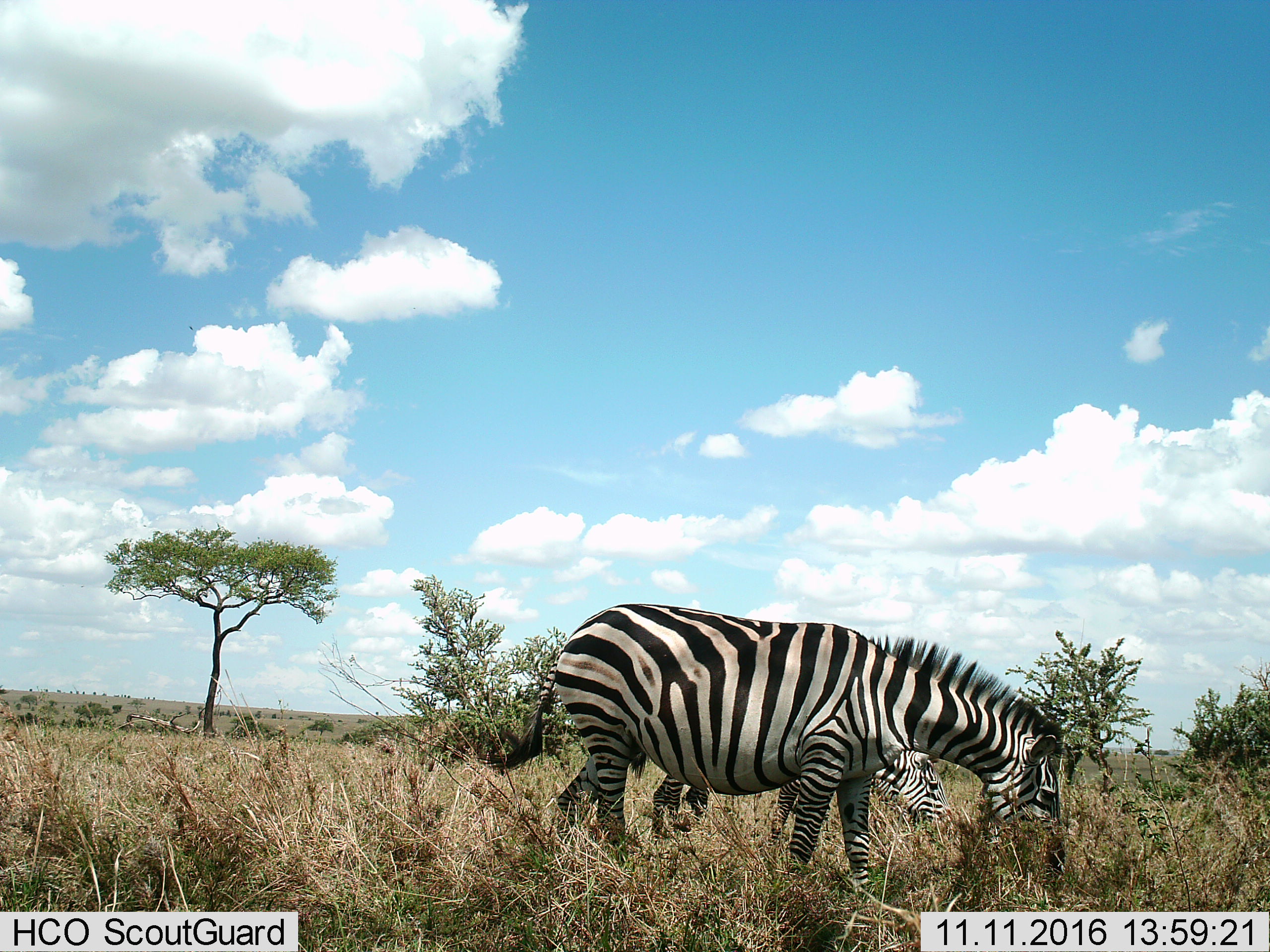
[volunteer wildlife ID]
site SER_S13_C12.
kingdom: Animalia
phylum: Chordata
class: Mammalia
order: Perissodactyla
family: Equidae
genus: Equus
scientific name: Equus quagga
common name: plains zebra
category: zebraplains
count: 2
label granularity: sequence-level